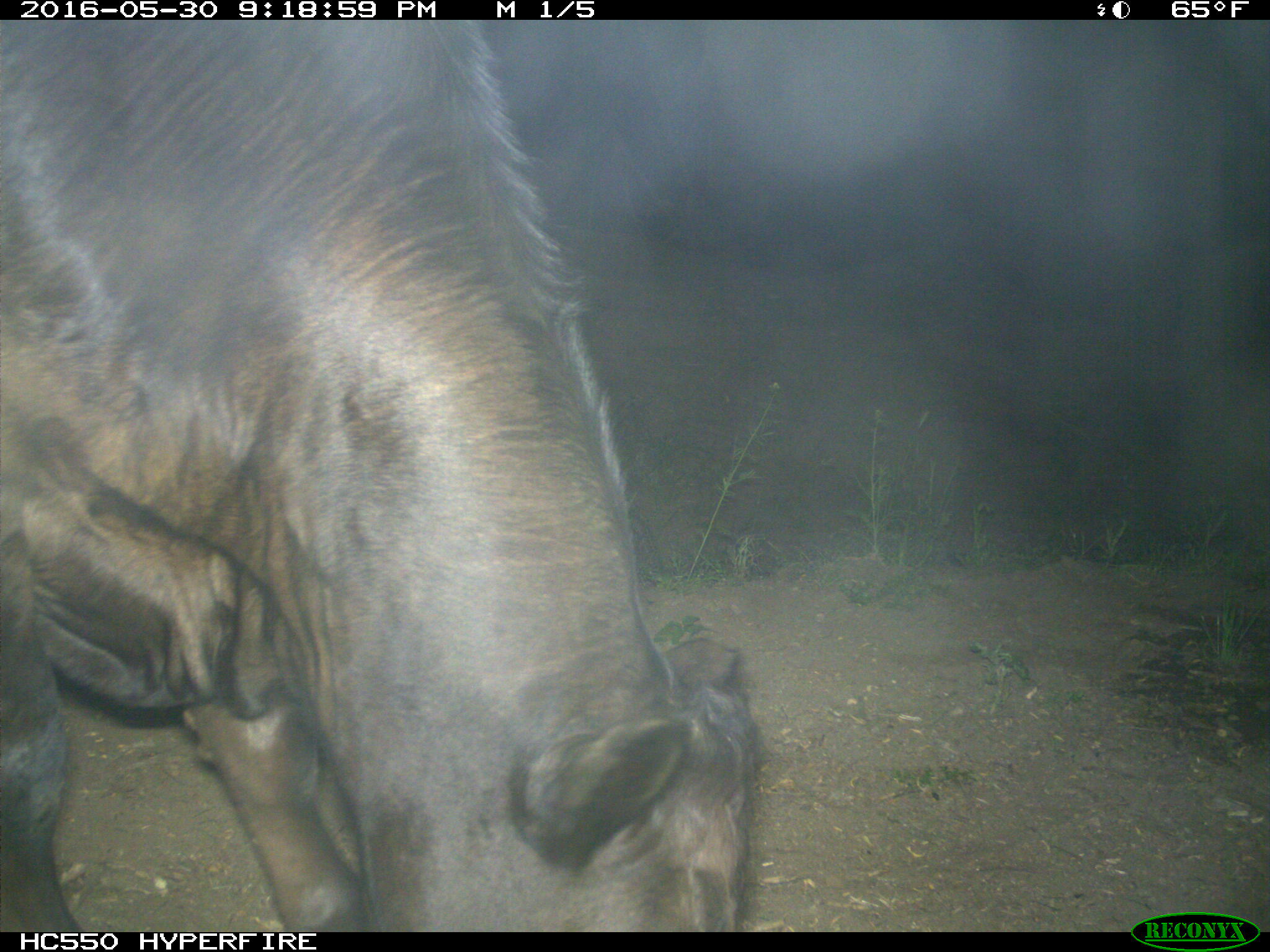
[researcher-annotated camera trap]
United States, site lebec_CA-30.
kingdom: Animalia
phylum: Chordata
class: Mammalia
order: Artiodactyla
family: Bovidae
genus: Bos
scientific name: Bos taurus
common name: domestic cow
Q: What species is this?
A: Bos taurus (domestic cow).